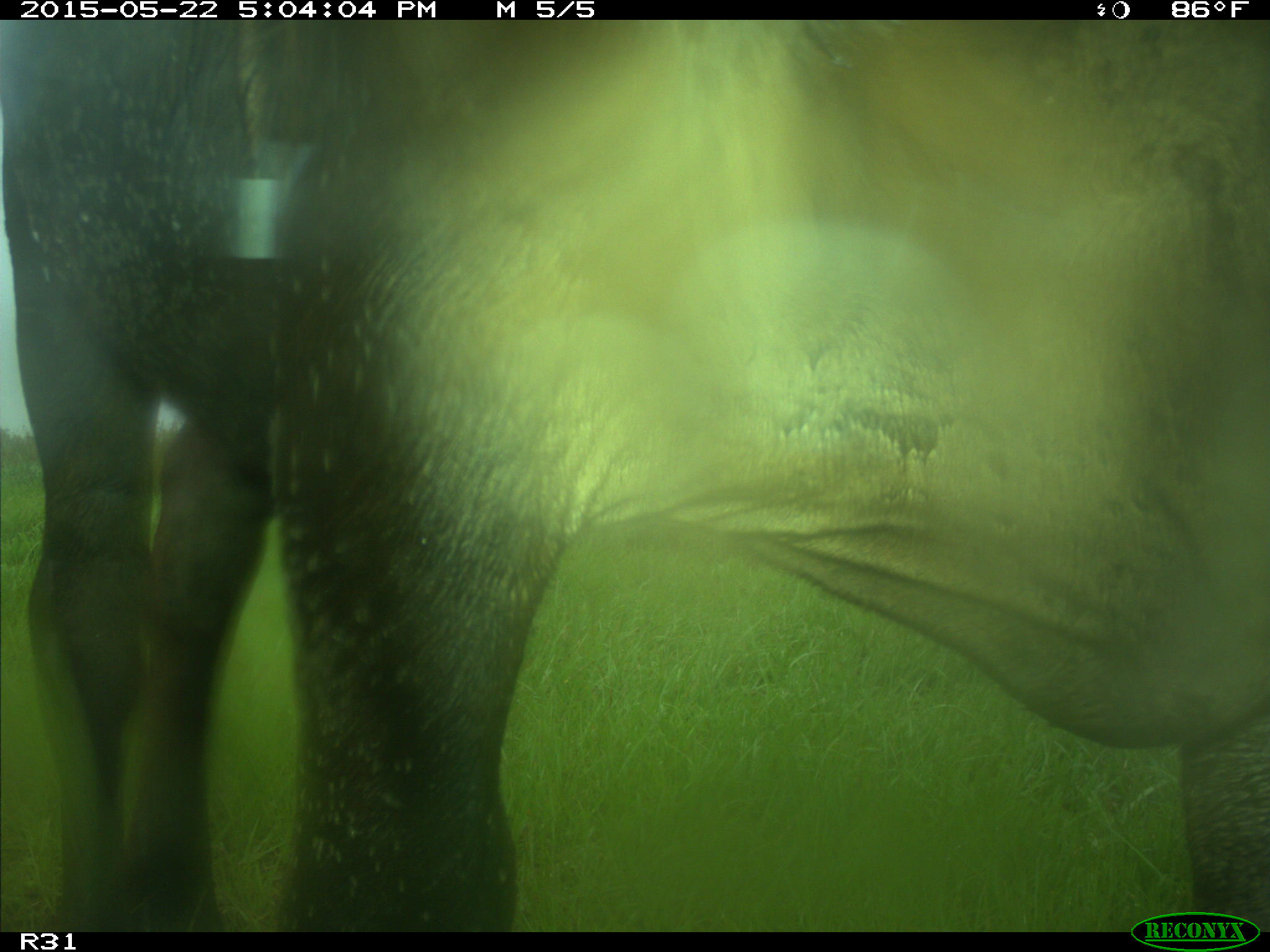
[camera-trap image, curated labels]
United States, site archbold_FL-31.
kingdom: Animalia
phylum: Chordata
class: Mammalia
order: Artiodactyla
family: Bovidae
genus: Bos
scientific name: Bos taurus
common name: domestic cow